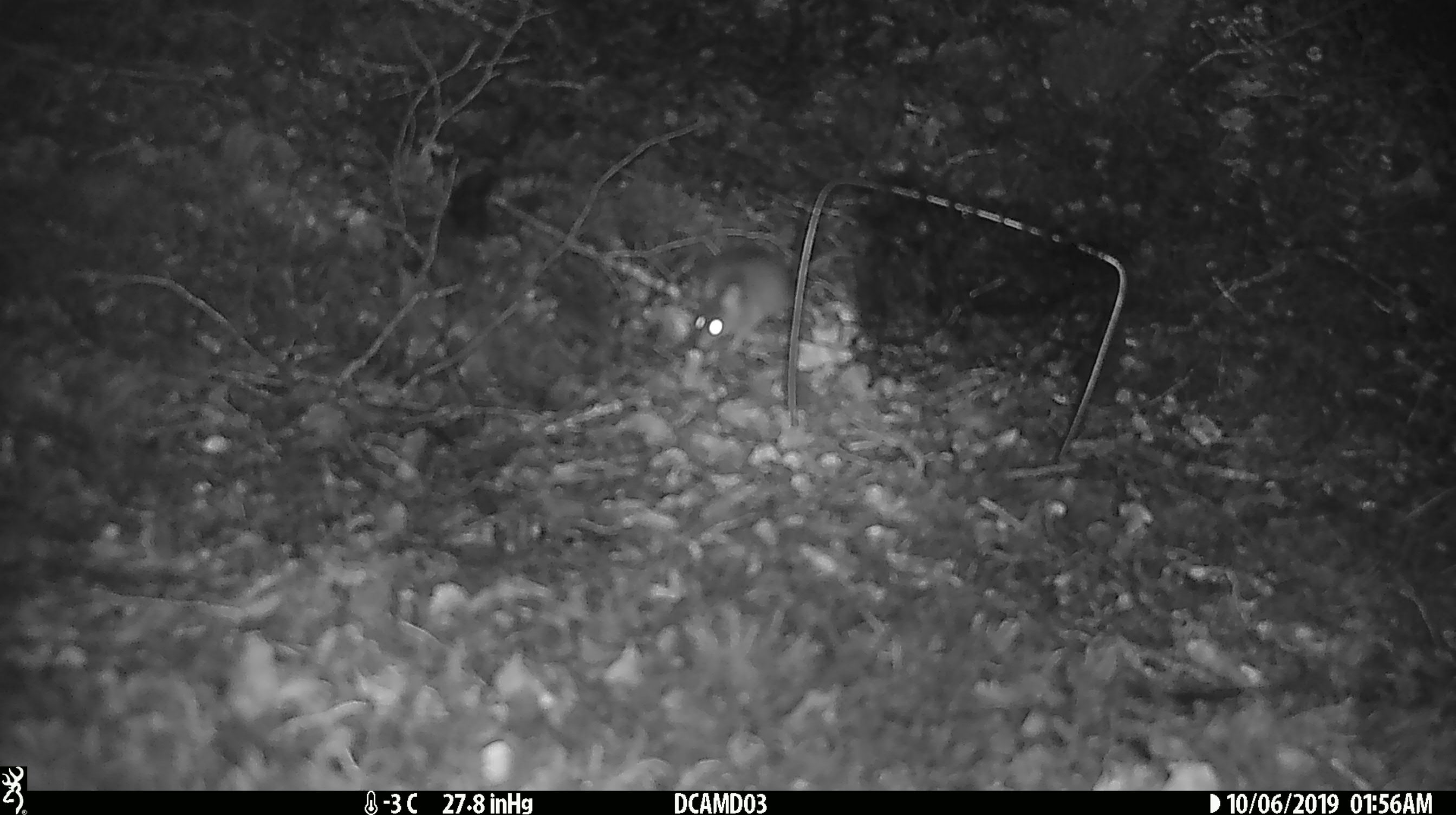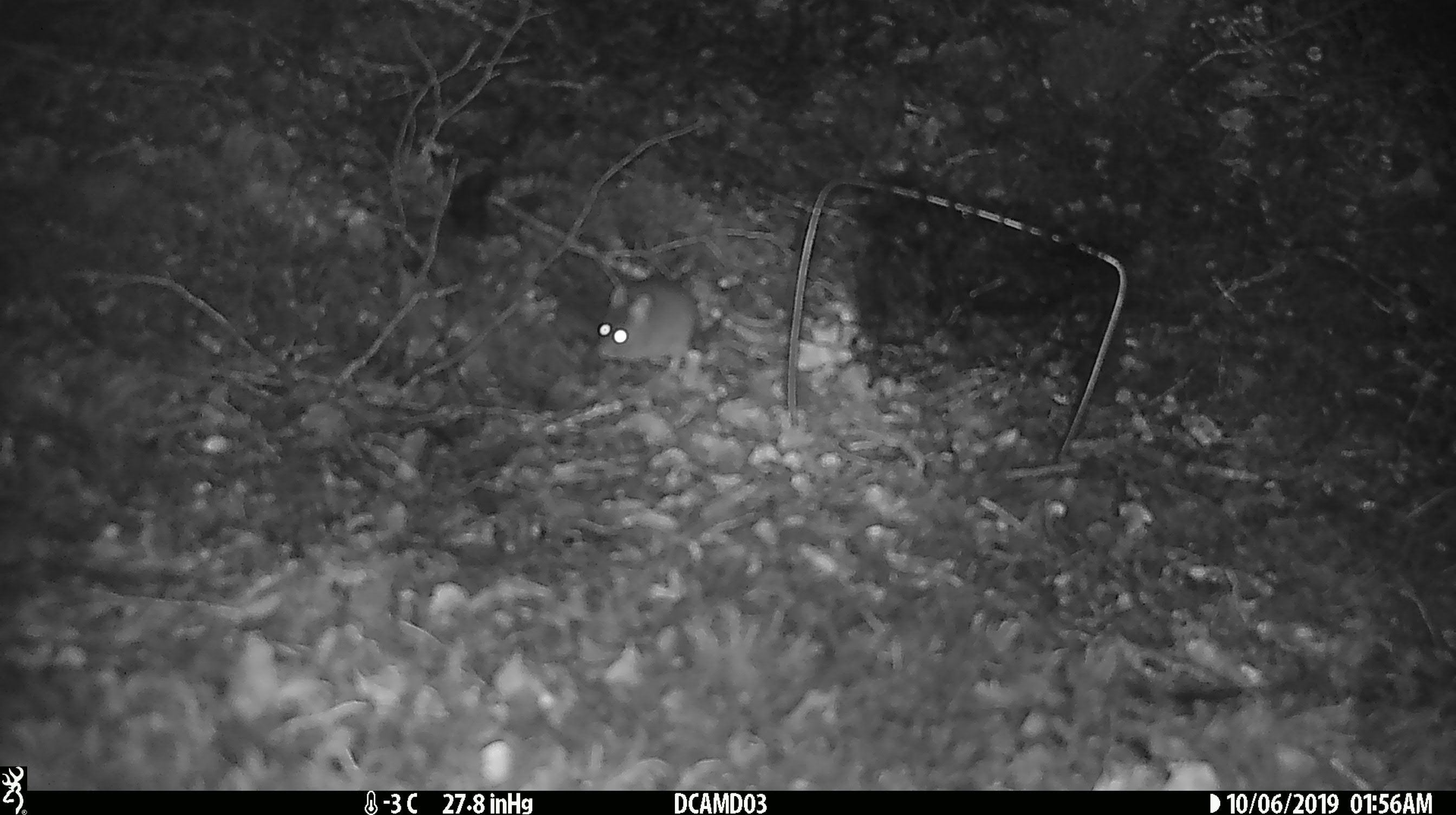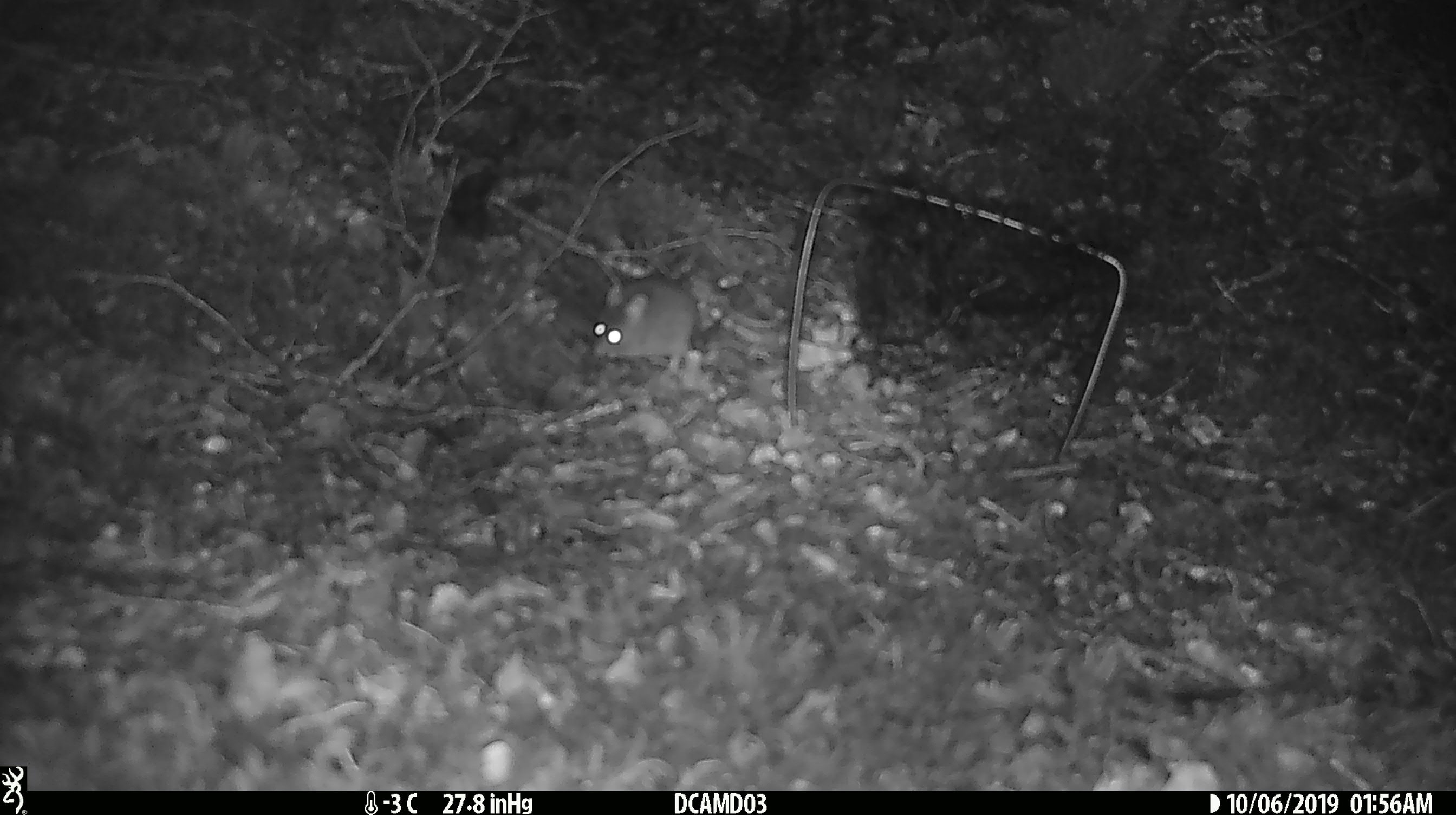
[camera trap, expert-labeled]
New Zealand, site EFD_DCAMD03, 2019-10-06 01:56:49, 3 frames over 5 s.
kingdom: Animalia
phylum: Chordata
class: Mammalia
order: Rodentia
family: Muridae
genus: Mus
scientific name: Mus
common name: mouse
Mouse (Mus).